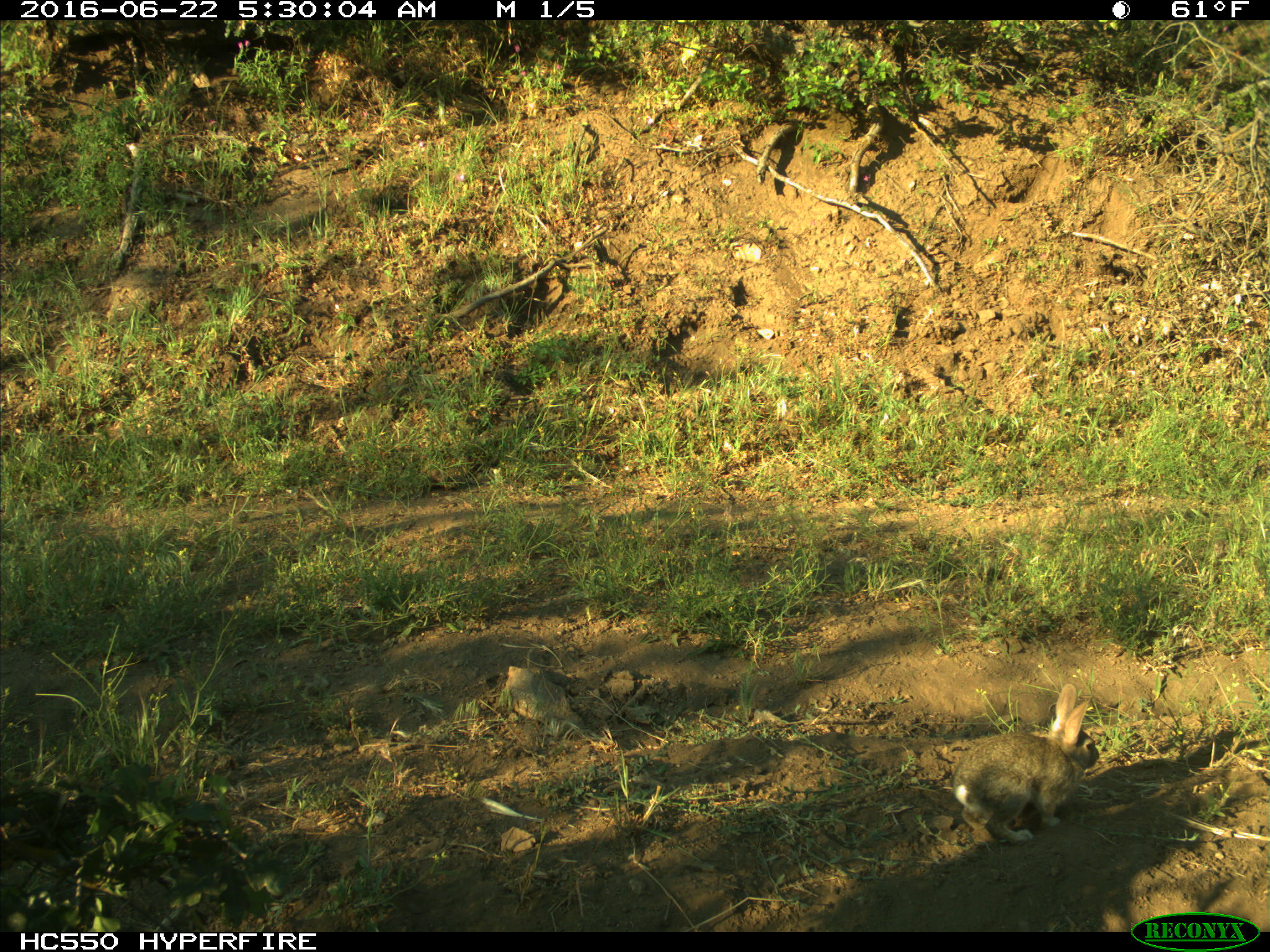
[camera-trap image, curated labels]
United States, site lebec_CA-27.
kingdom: Animalia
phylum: Chordata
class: Mammalia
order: Lagomorpha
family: Leporidae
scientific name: Leporidae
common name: rabbits and hares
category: unidentified rabbit